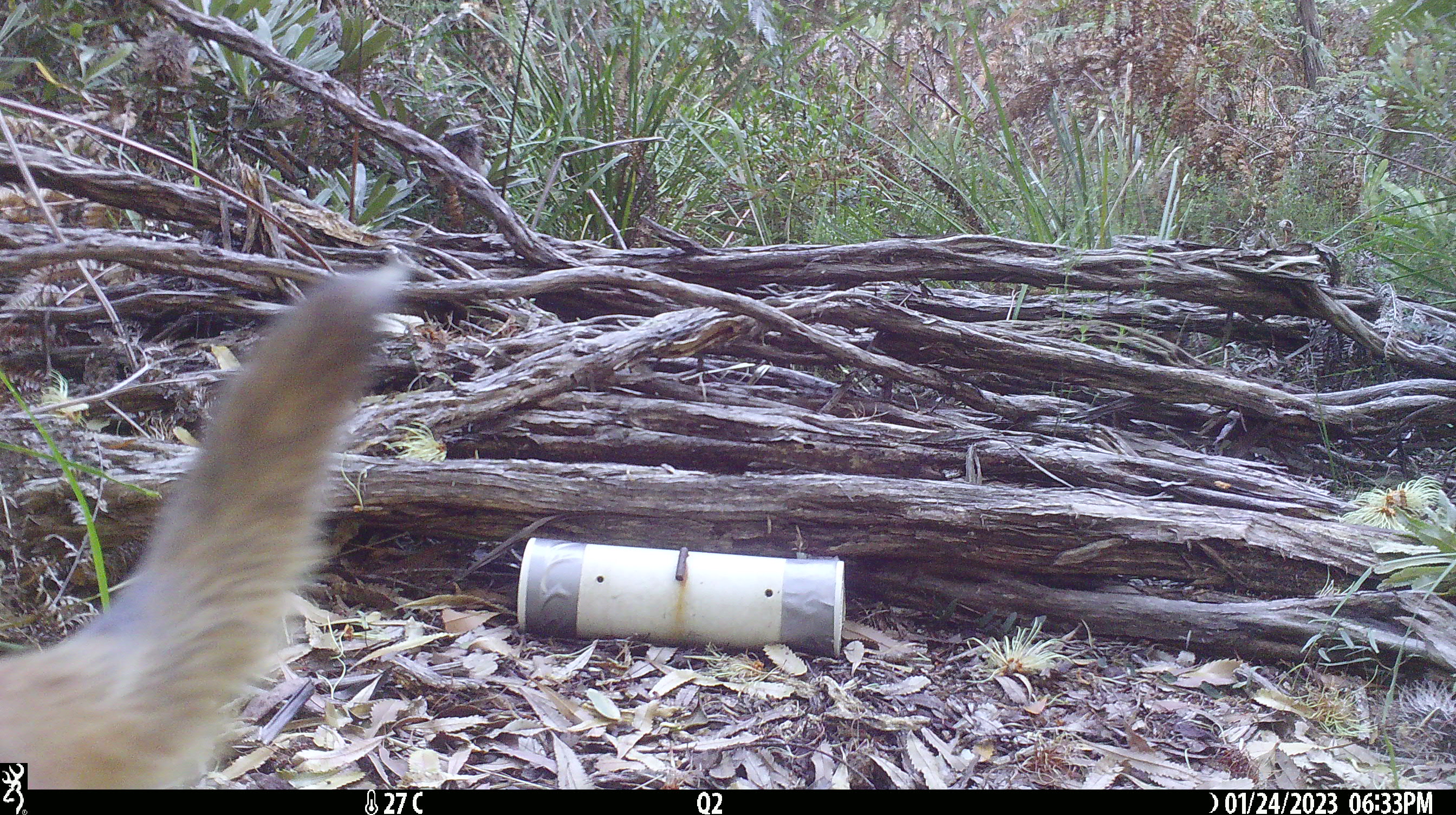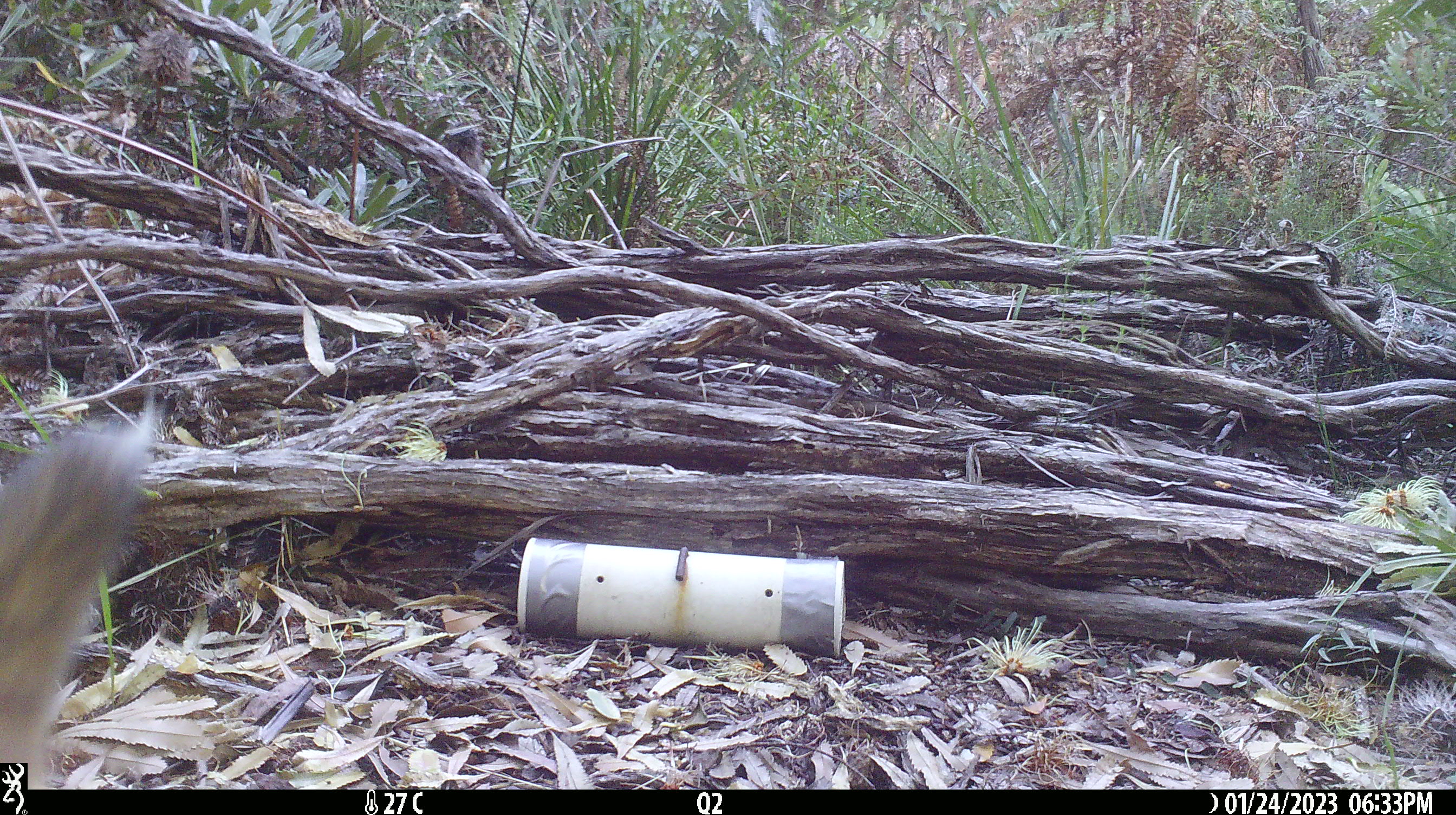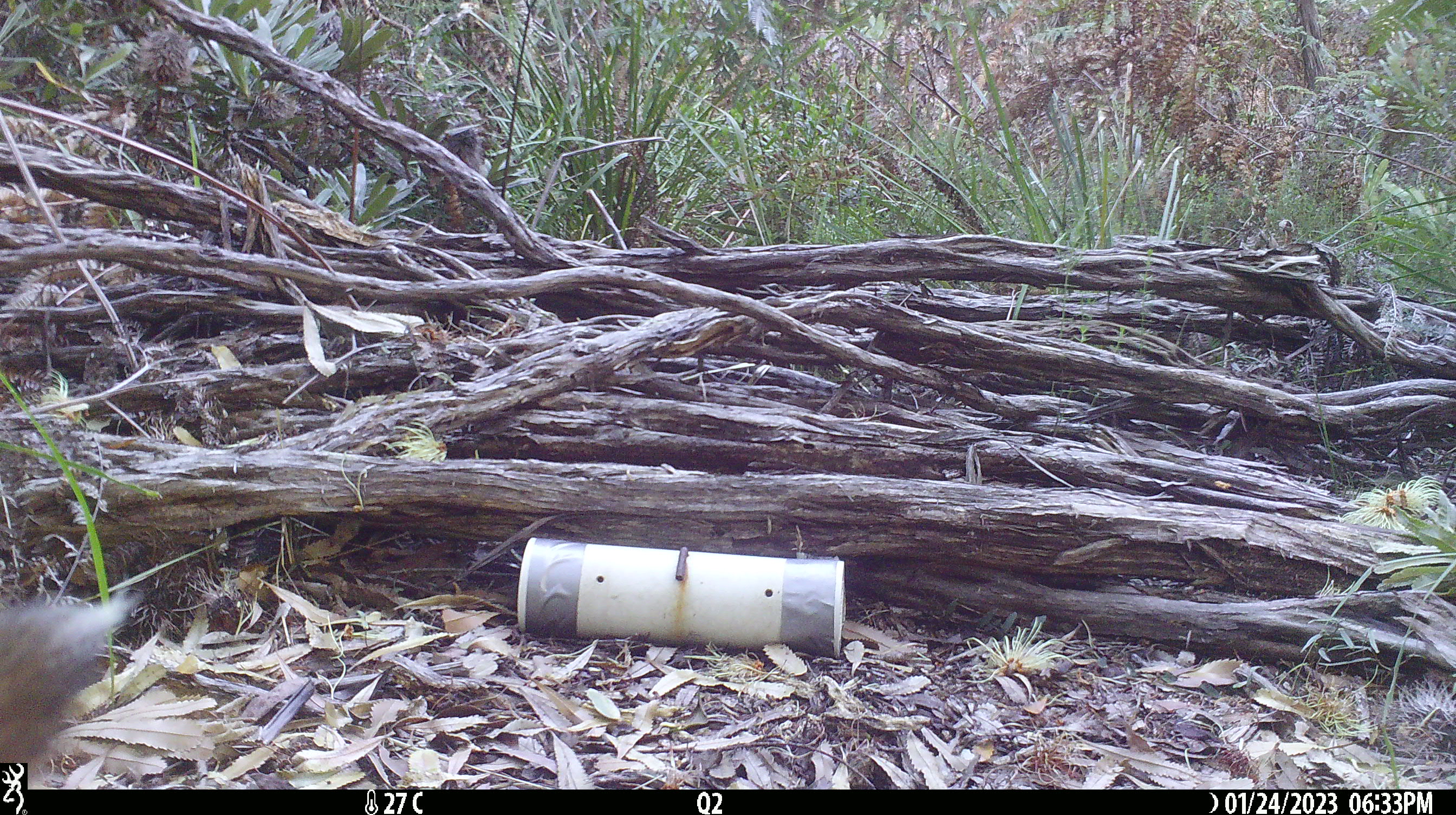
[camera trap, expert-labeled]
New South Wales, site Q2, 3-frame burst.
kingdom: Animalia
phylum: Chordata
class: Mammalia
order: Carnivora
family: Canidae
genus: Canis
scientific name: Canis familiaris dingo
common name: dingo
Dingo (Canis familiaris dingo).